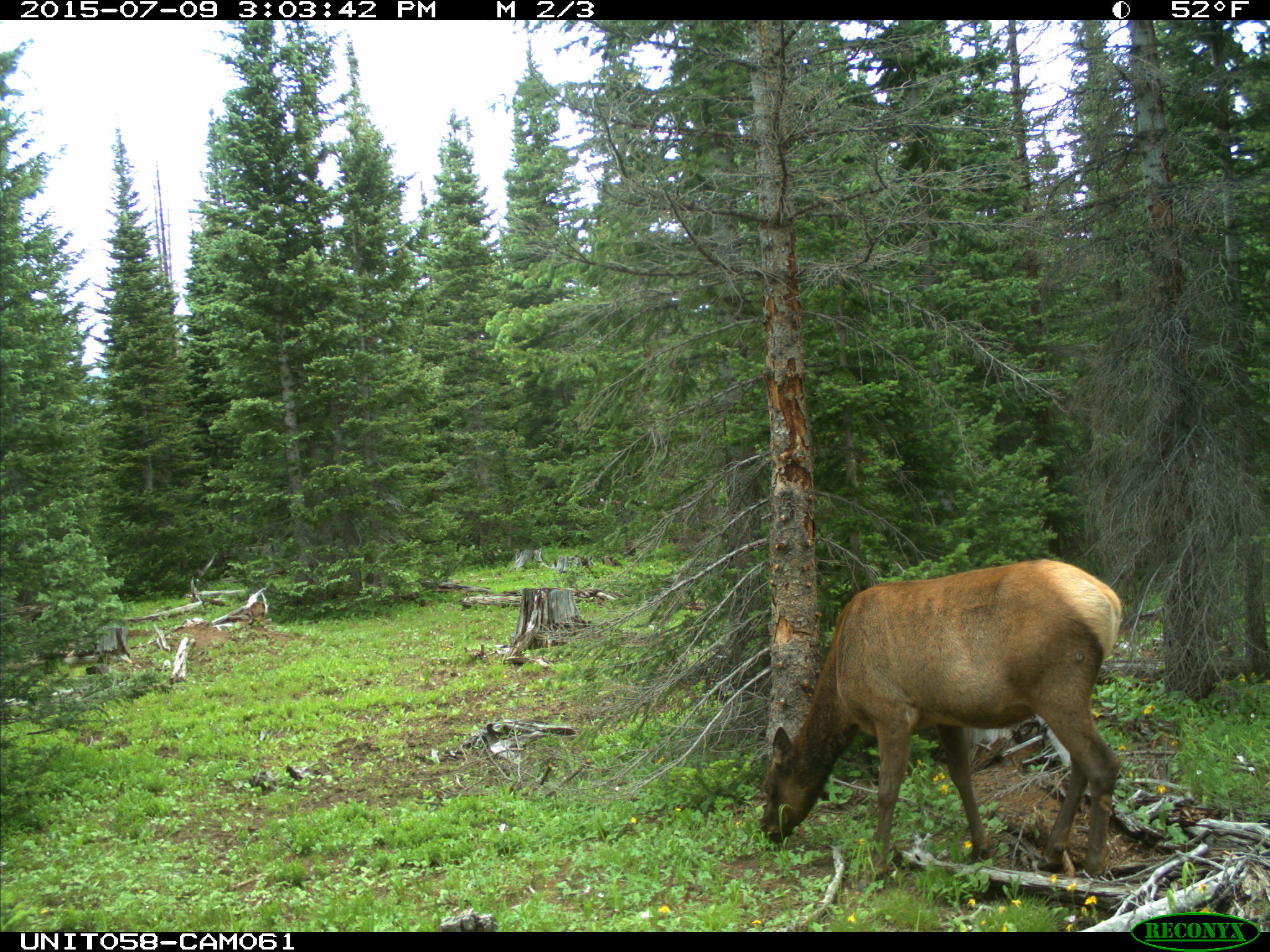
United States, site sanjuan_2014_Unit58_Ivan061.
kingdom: Animalia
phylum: Chordata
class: Mammalia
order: Artiodactyla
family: Cervidae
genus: Cervus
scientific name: Cervus elaphus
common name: red deer